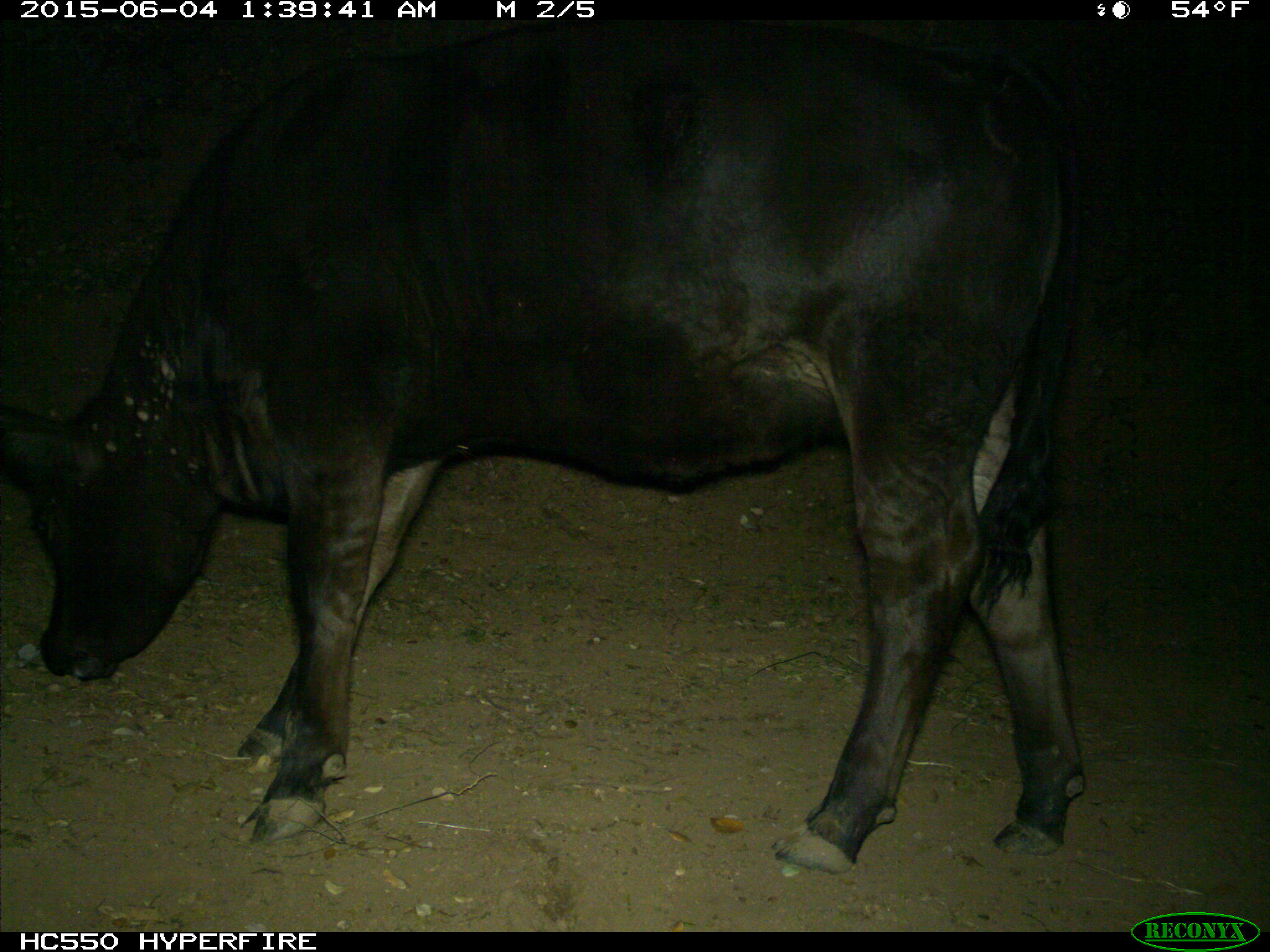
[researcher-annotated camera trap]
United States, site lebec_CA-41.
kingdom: Animalia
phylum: Chordata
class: Mammalia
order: Artiodactyla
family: Bovidae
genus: Bos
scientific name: Bos taurus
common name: domestic cow